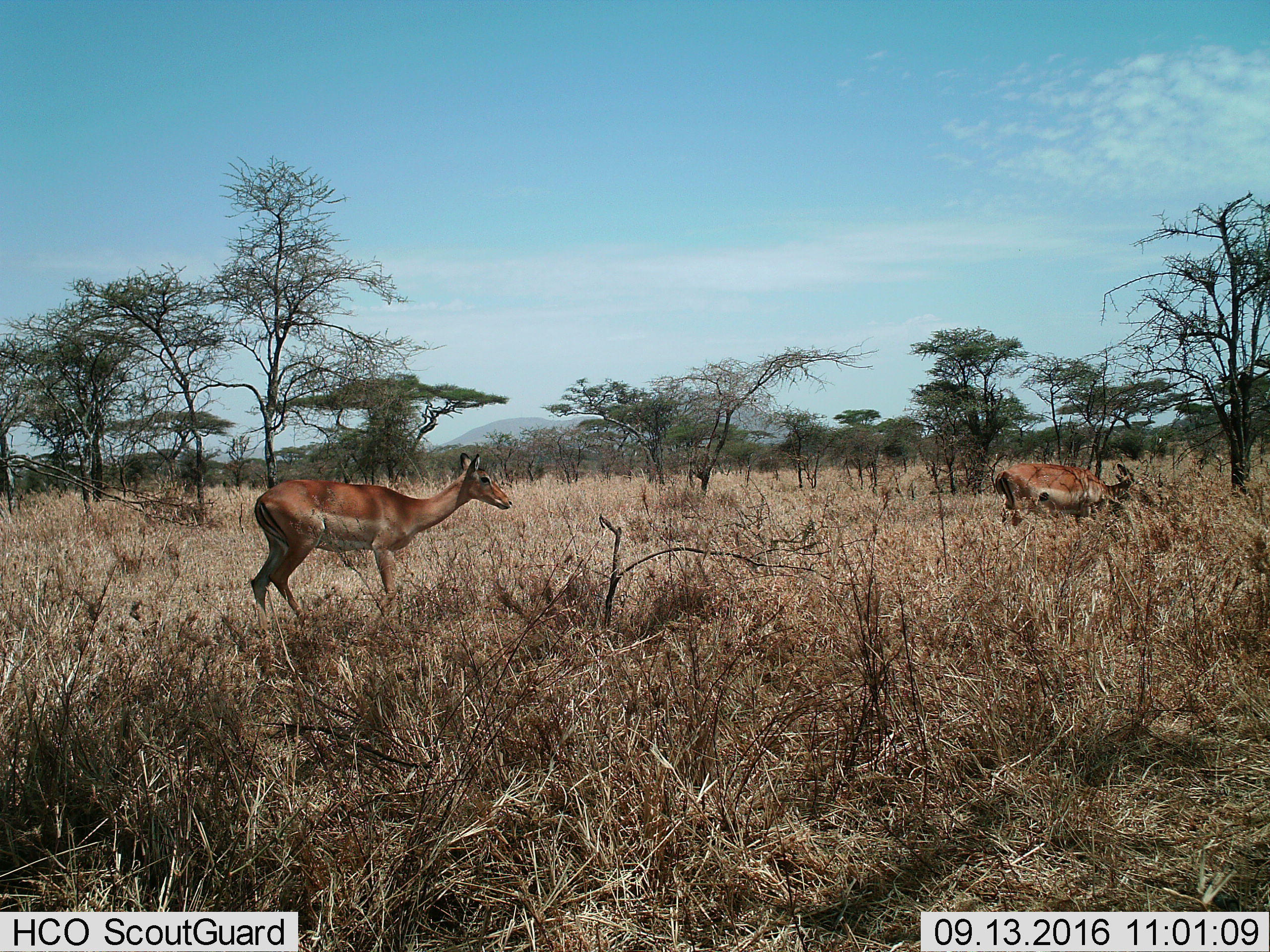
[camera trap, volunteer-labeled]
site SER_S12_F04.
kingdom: Animalia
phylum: Chordata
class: Mammalia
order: Artiodactyla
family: Bovidae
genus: Aepyceros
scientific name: Aepyceros melampus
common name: impala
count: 2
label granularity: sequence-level